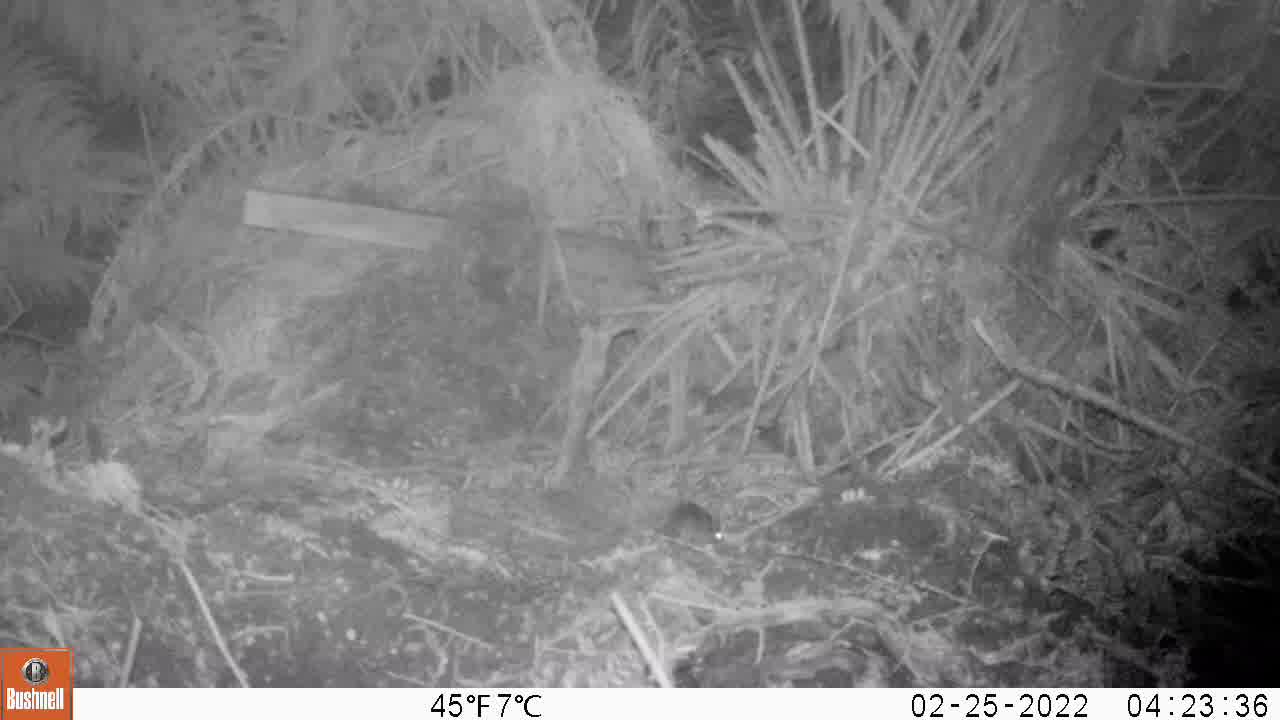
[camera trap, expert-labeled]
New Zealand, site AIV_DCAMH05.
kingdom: Animalia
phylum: Chordata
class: Mammalia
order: Rodentia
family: Muridae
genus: Mus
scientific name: Mus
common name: mouse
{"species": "mouse (Mus)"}